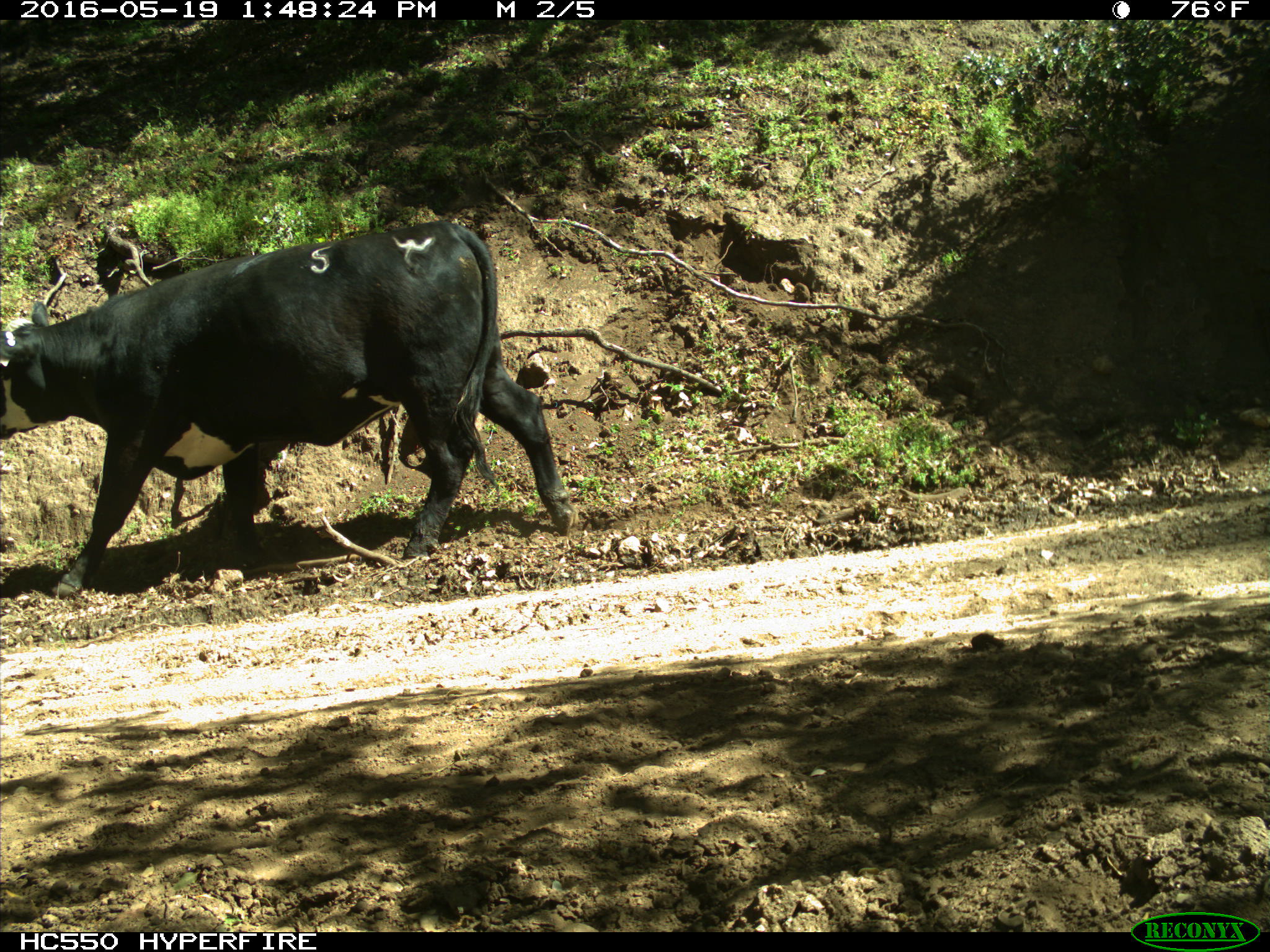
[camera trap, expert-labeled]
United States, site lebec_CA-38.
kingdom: Animalia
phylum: Chordata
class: Mammalia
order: Artiodactyla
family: Bovidae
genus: Bos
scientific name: Bos taurus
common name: domestic cow